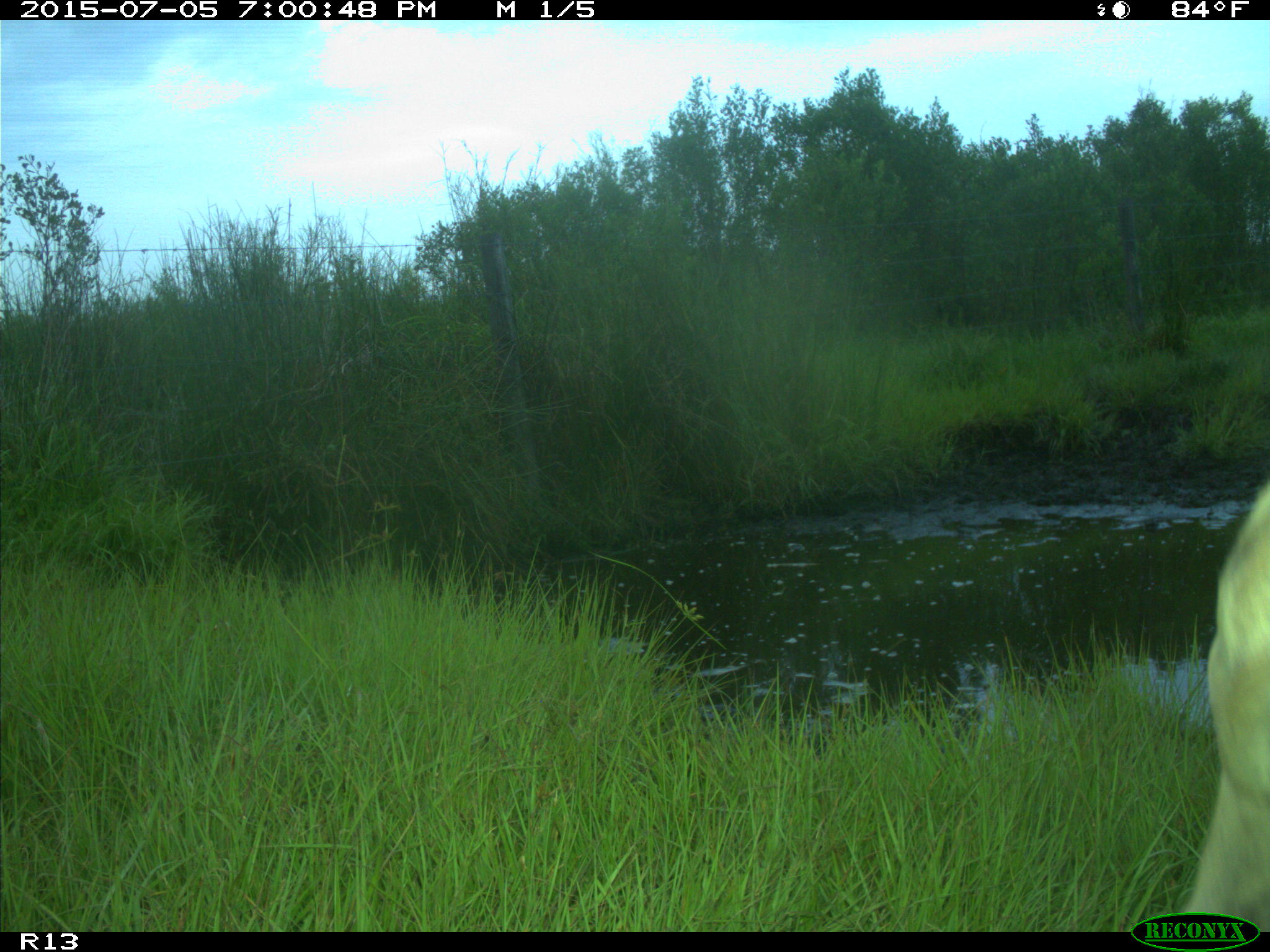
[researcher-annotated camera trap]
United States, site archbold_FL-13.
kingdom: Animalia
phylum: Chordata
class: Mammalia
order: Artiodactyla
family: Bovidae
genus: Bos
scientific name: Bos taurus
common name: domestic cow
Bos taurus (domestic cow).